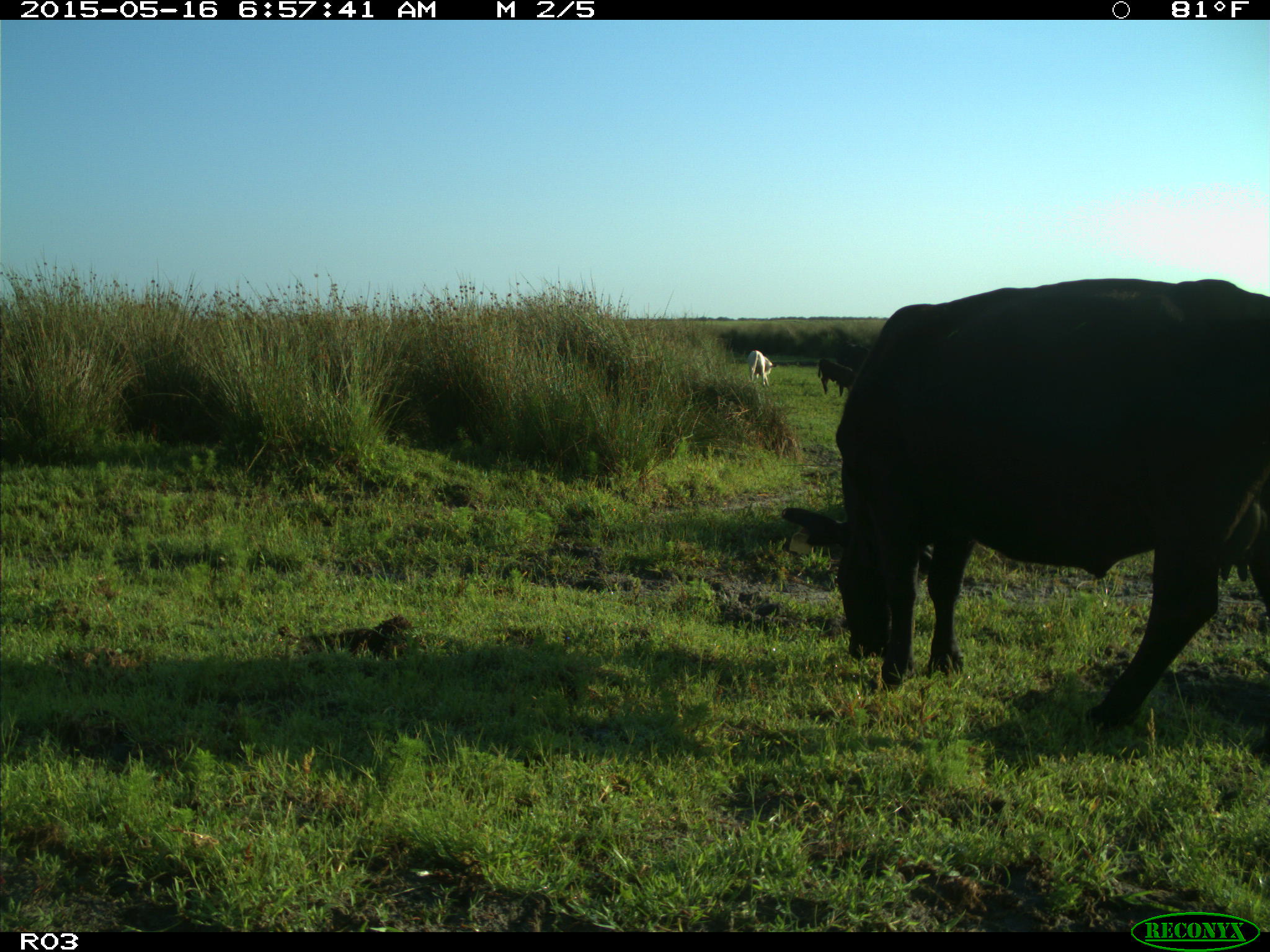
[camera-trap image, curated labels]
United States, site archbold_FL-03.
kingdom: Animalia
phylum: Chordata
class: Mammalia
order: Artiodactyla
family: Bovidae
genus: Bos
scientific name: Bos taurus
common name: domestic cow